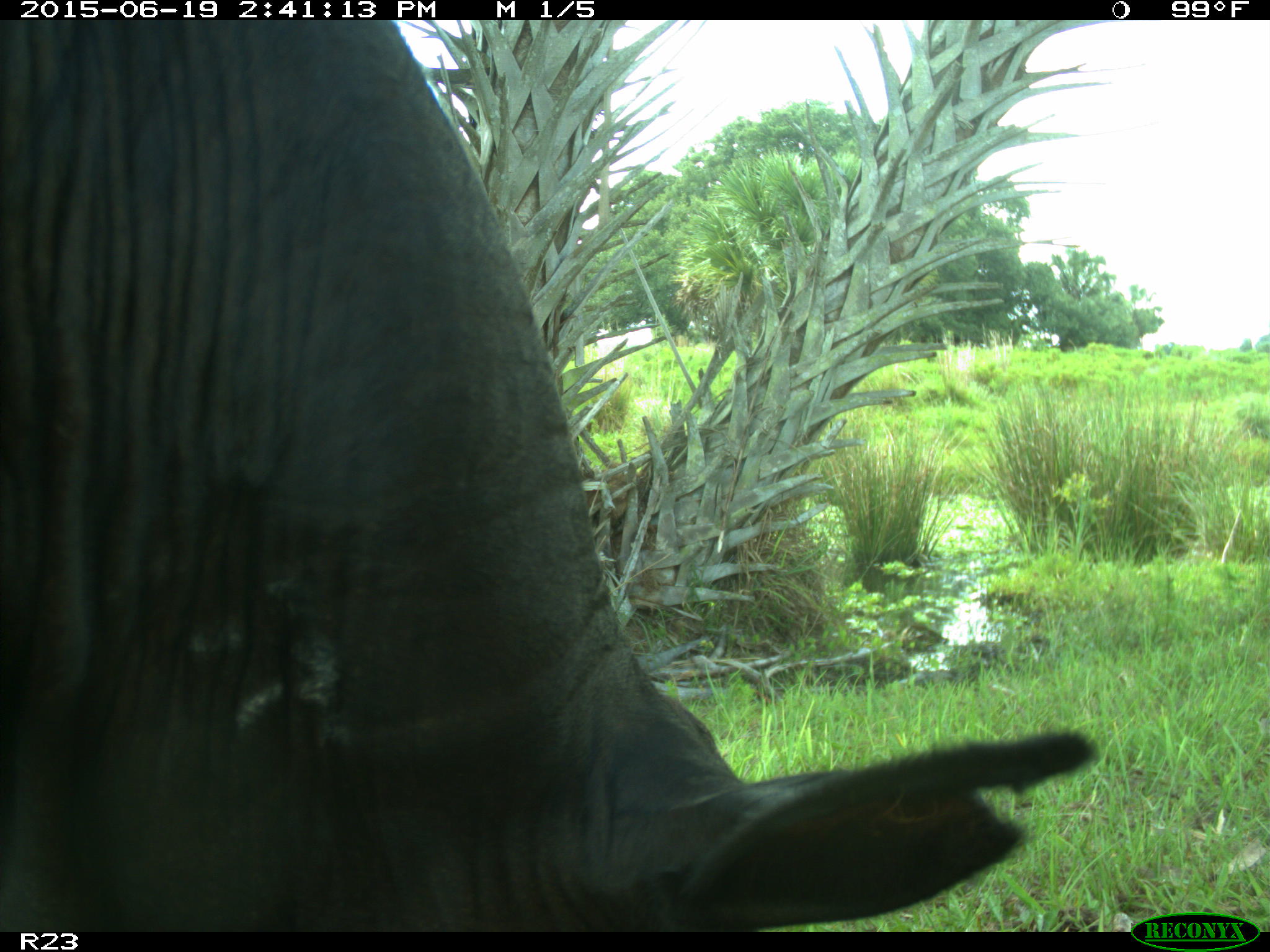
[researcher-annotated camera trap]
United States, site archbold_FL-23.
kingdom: Animalia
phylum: Chordata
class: Mammalia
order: Artiodactyla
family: Bovidae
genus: Bos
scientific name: Bos taurus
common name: domestic cow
Bos taurus (domestic cow).